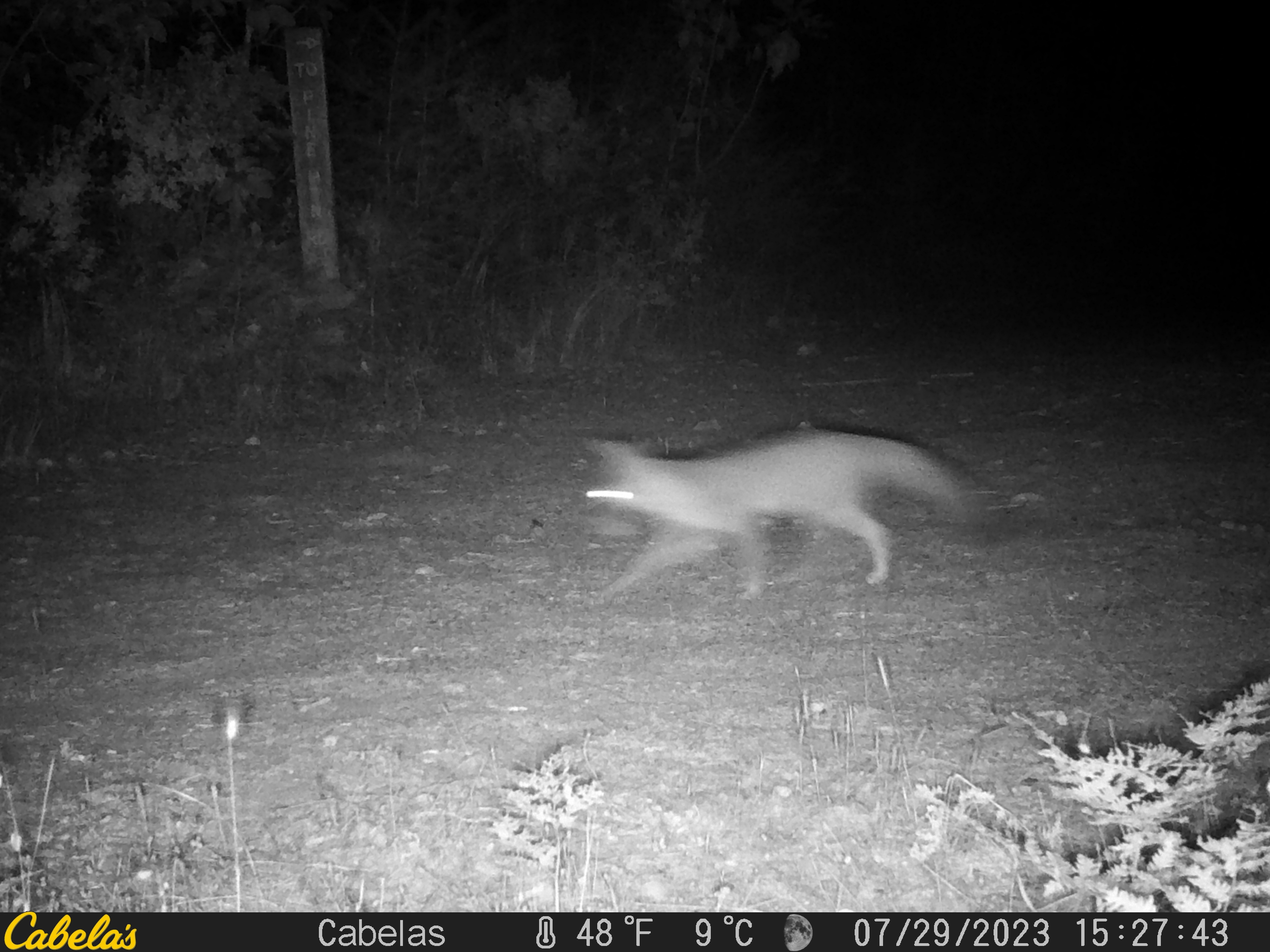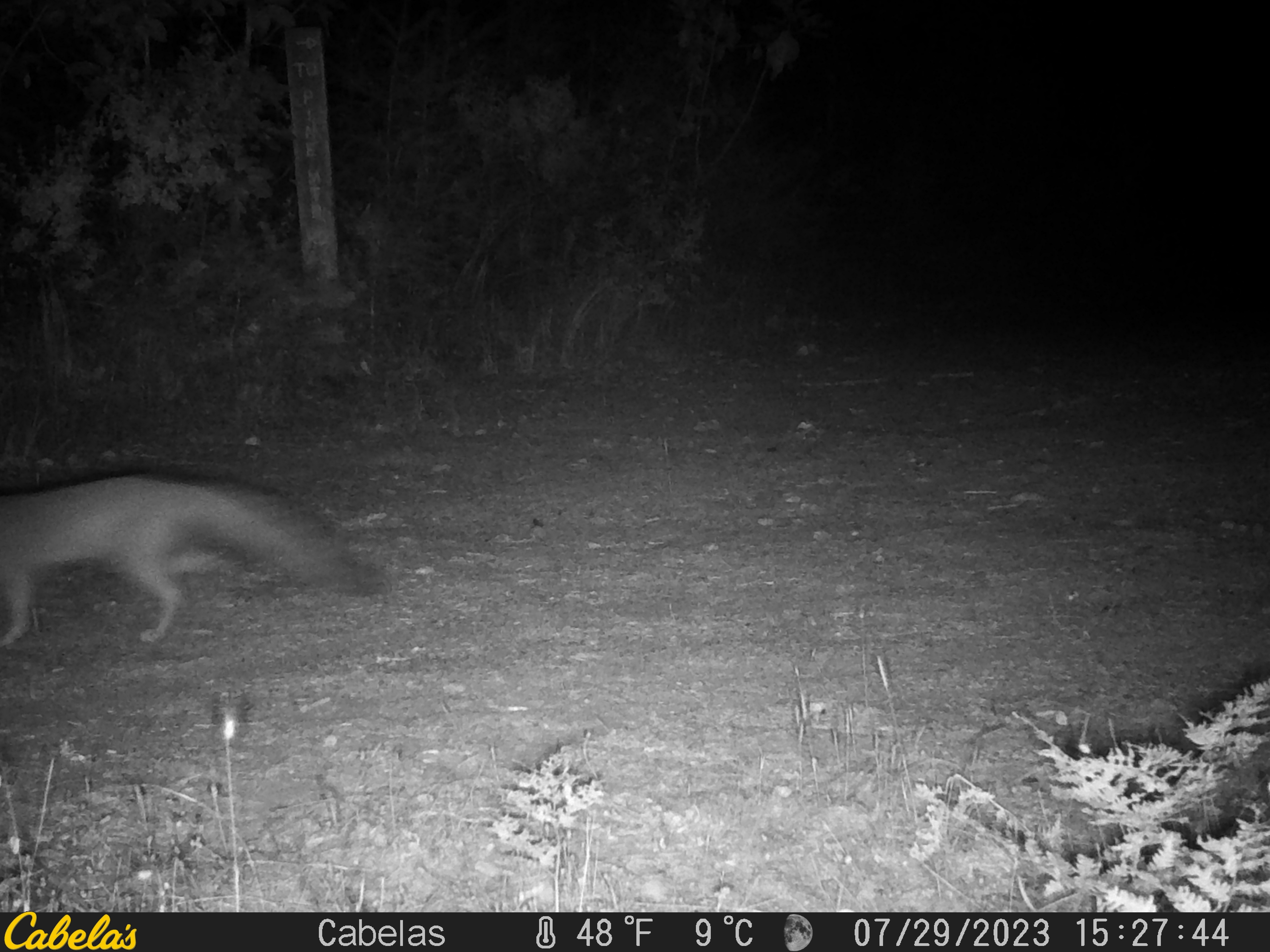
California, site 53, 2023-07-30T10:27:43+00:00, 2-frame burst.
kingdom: Animalia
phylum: Chordata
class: Mammalia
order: Carnivora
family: Canidae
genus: Urocyon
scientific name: Urocyon cinereoargenteus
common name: gray fox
Gray fox (Urocyon cinereoargenteus).